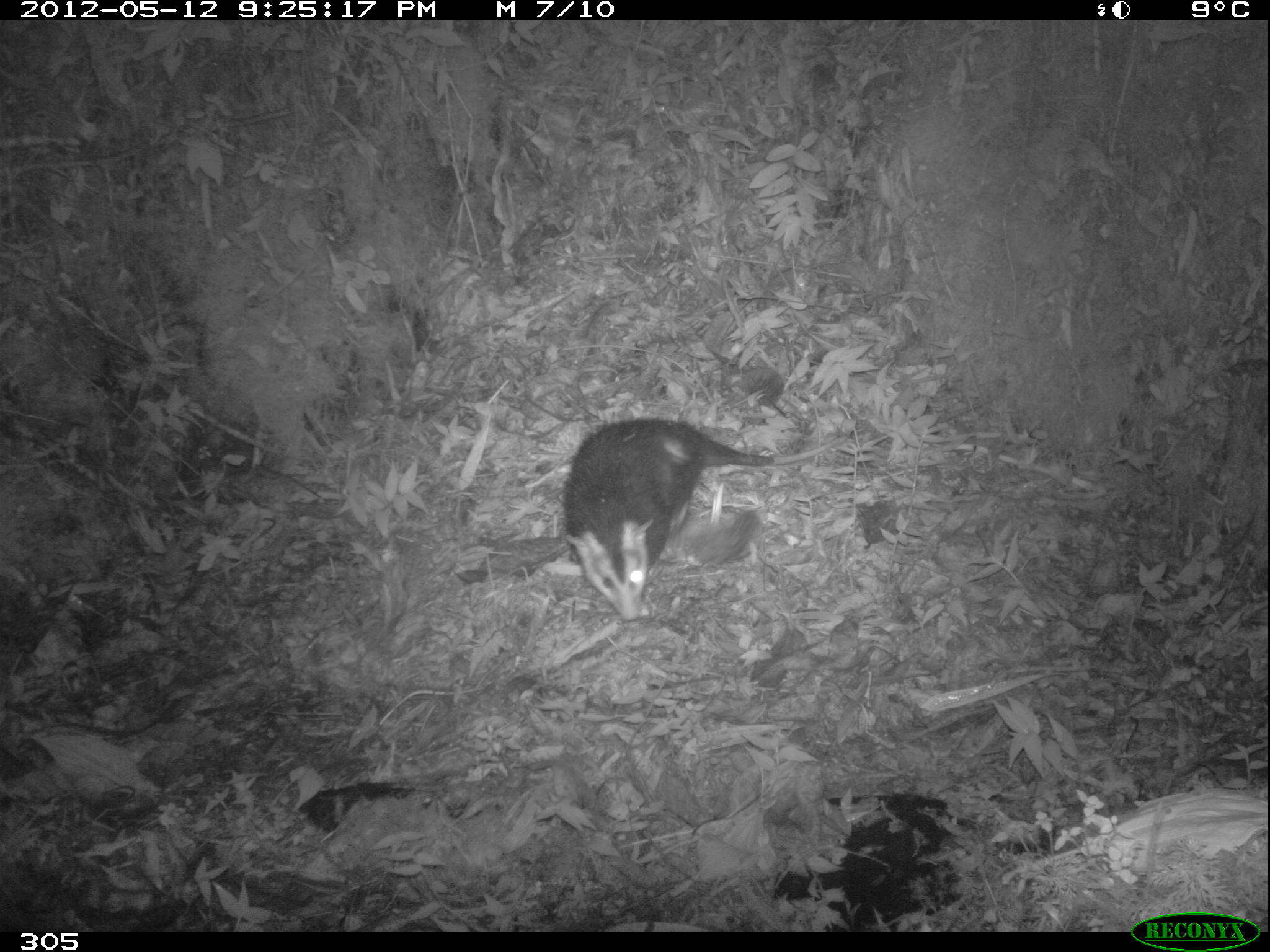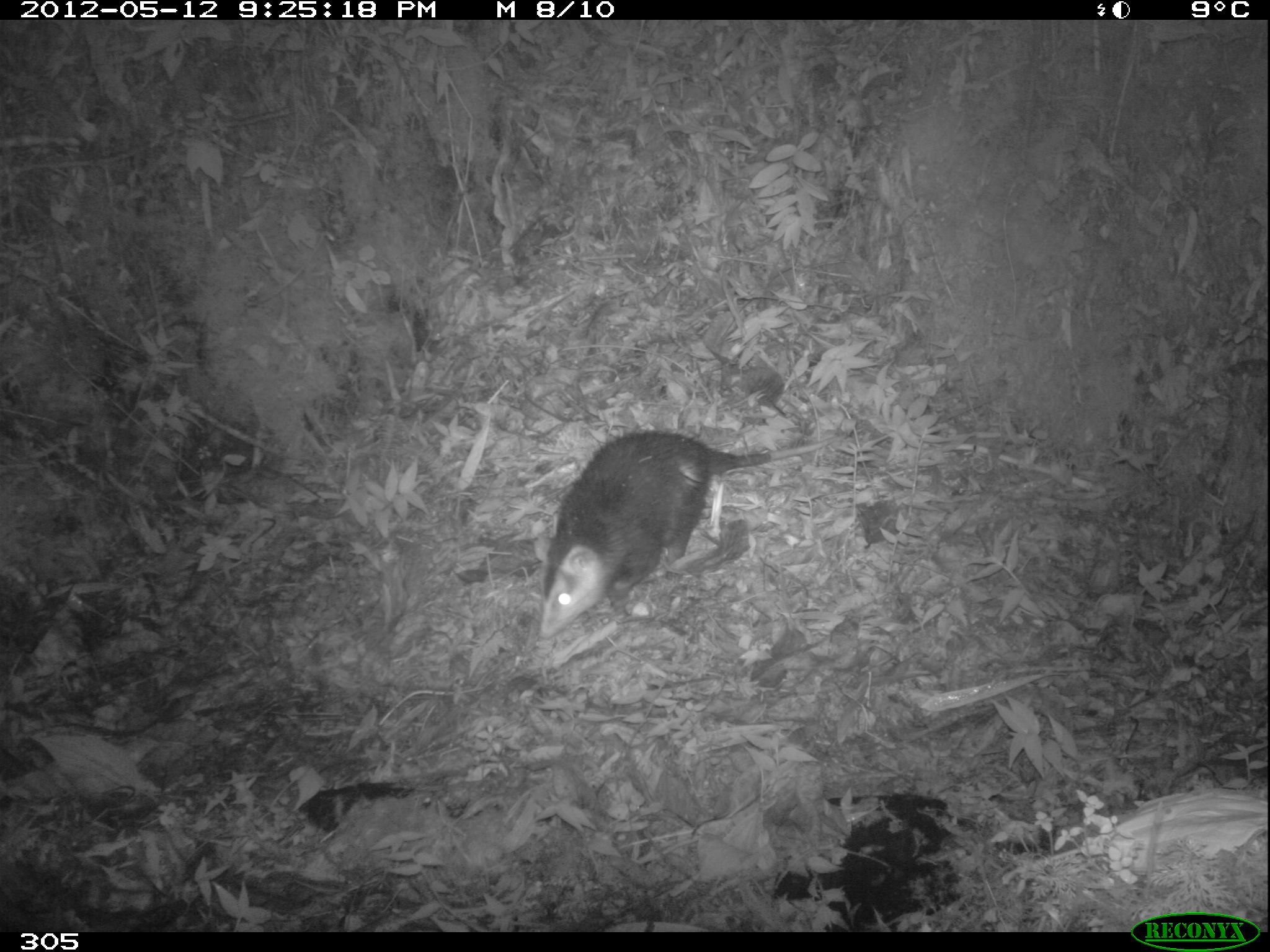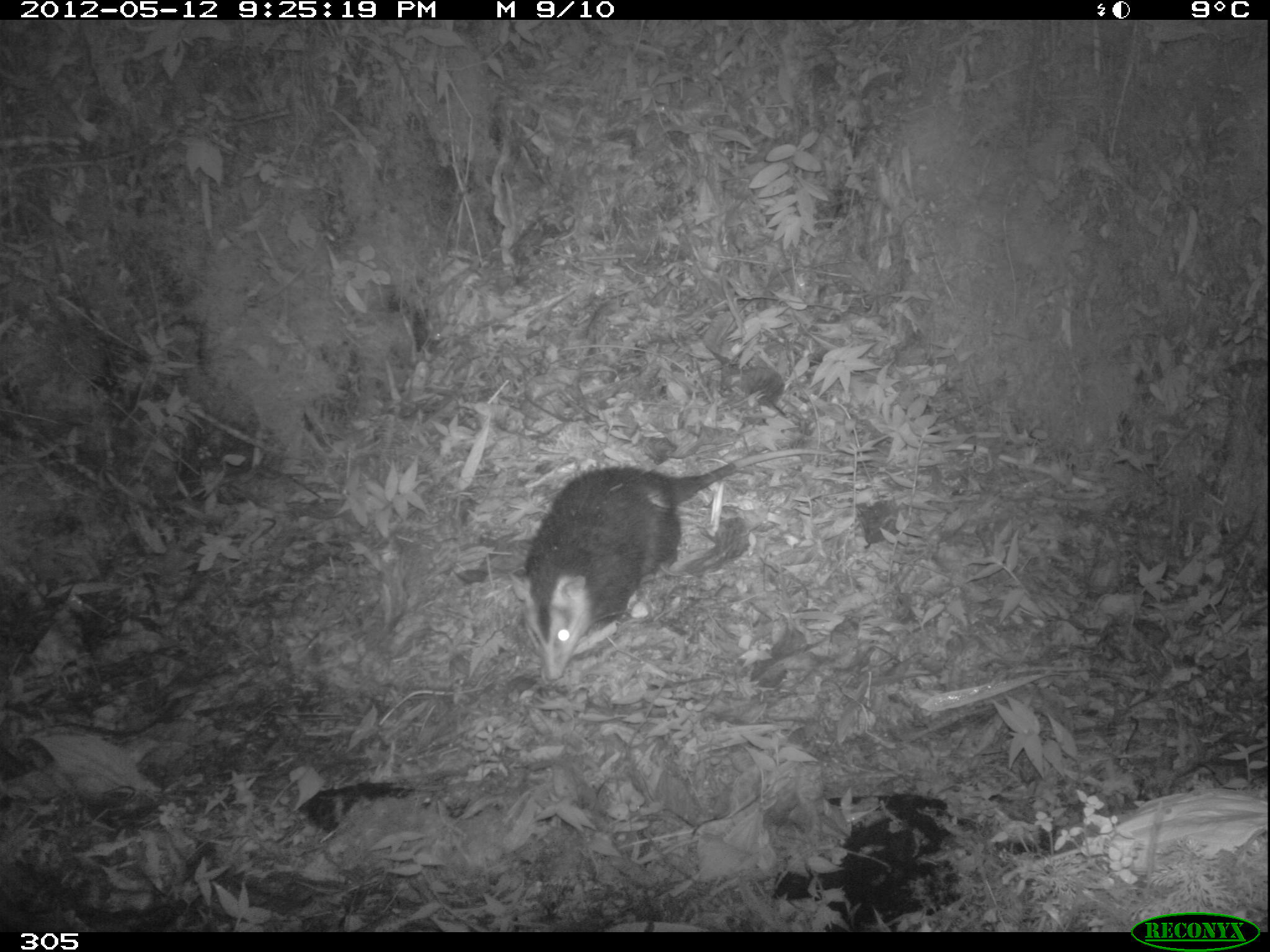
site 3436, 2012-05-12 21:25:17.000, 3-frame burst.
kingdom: Animalia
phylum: Chordata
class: Mammalia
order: Didelphimorphia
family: Didelphidae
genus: Didelphis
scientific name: Didelphis pernigra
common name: andean white-eared opossum